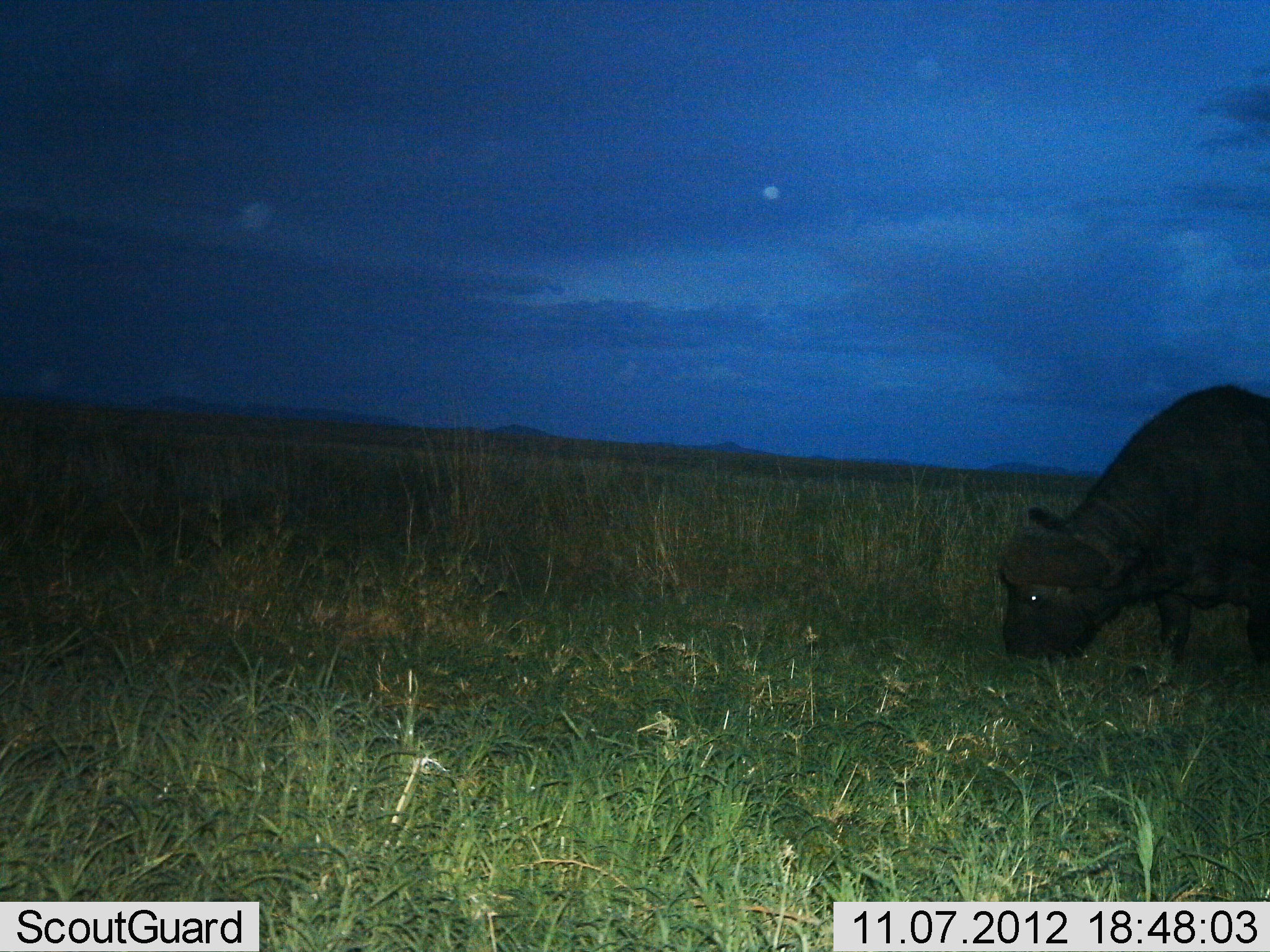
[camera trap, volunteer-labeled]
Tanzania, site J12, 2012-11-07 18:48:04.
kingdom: Animalia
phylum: Chordata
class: Mammalia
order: Artiodactyla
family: Bovidae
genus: Syncerus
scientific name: Syncerus caffer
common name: cape buffalo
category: buffalo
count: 1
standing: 10%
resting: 0%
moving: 0%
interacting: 0%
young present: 0%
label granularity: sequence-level